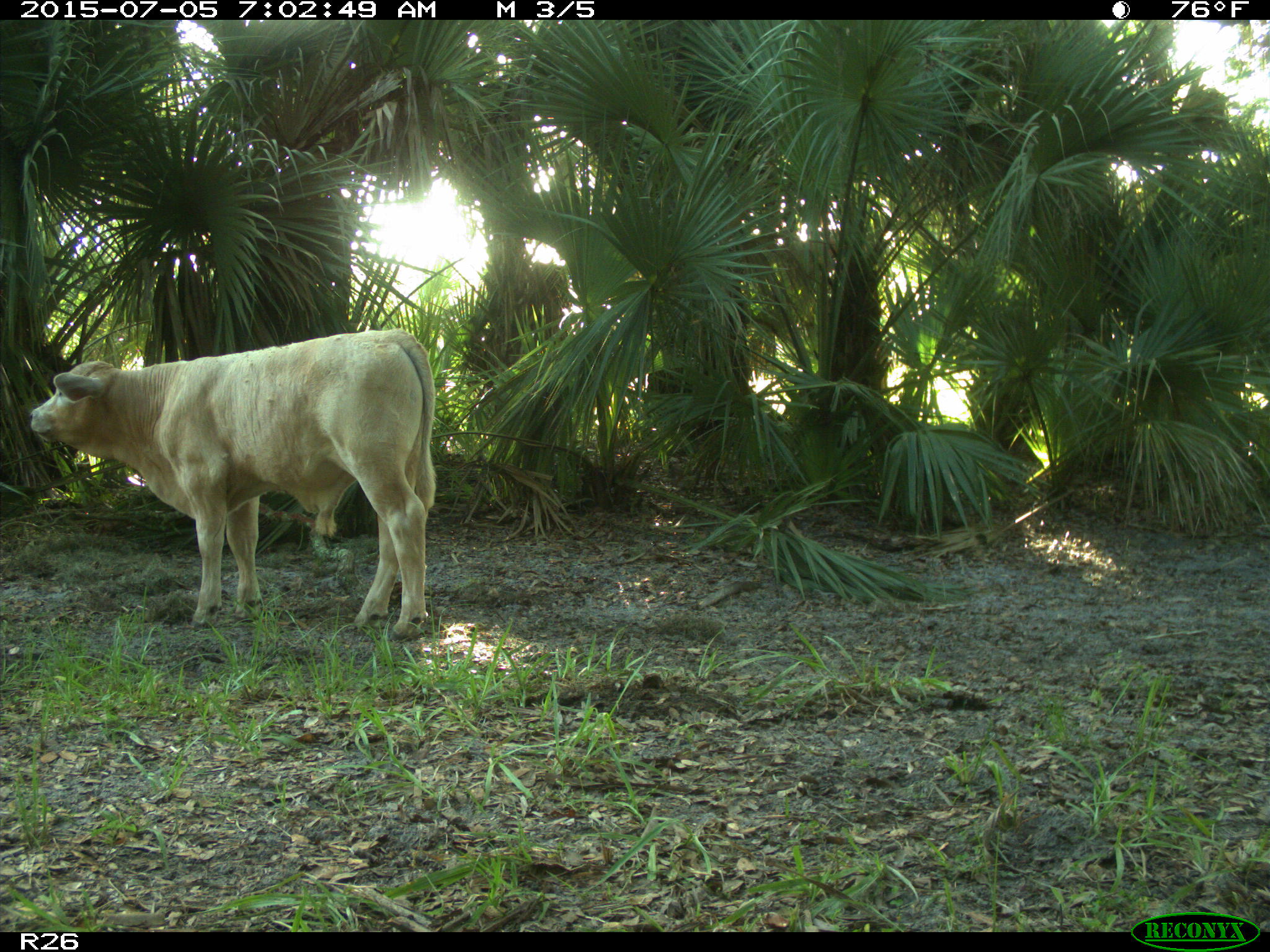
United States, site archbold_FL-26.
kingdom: Animalia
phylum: Chordata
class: Mammalia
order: Artiodactyla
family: Bovidae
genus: Bos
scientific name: Bos taurus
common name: domestic cow